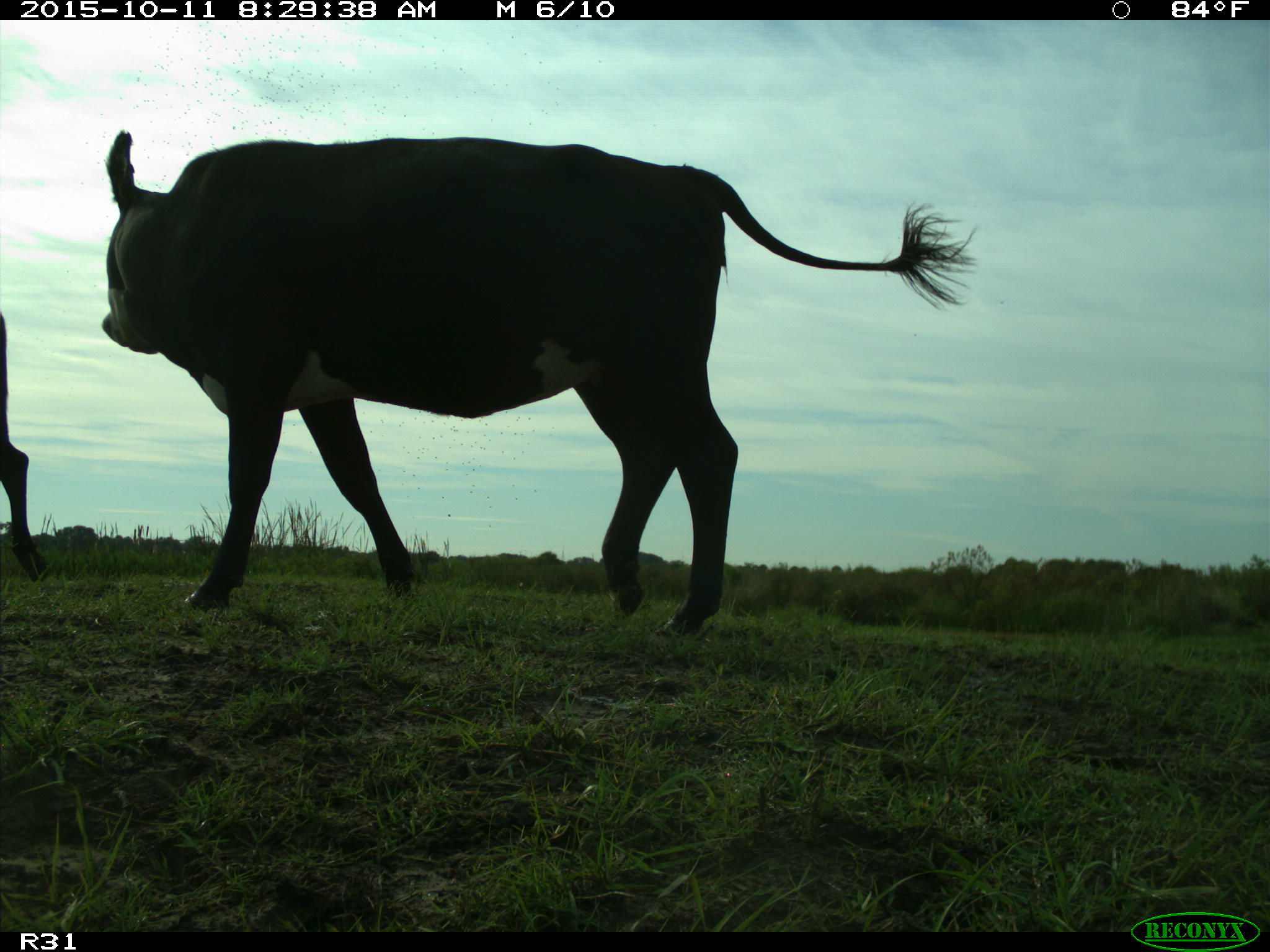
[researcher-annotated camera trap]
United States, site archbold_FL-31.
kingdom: Animalia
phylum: Chordata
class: Mammalia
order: Artiodactyla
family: Bovidae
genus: Bos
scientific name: Bos taurus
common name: domestic cow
Bos taurus (domestic cow).